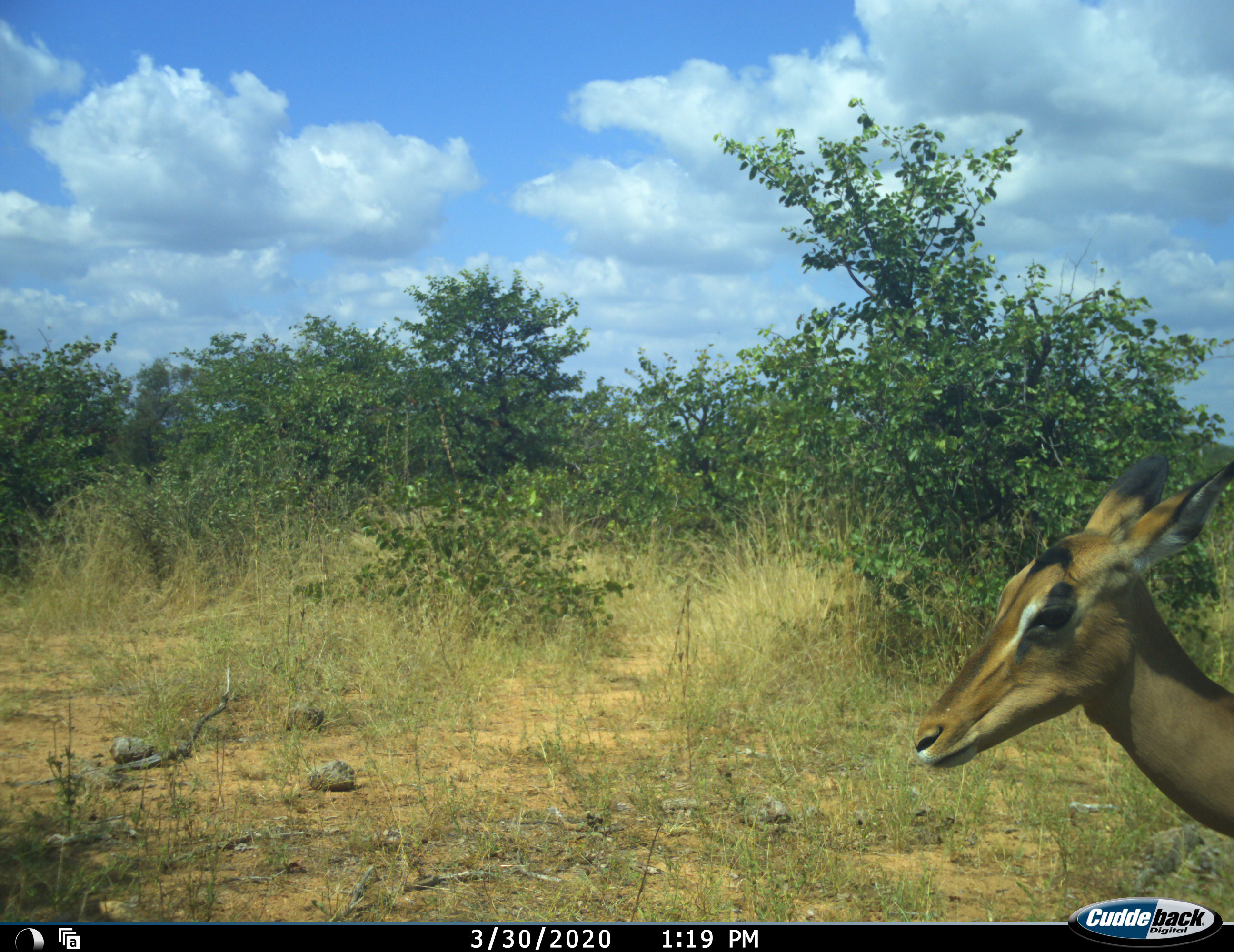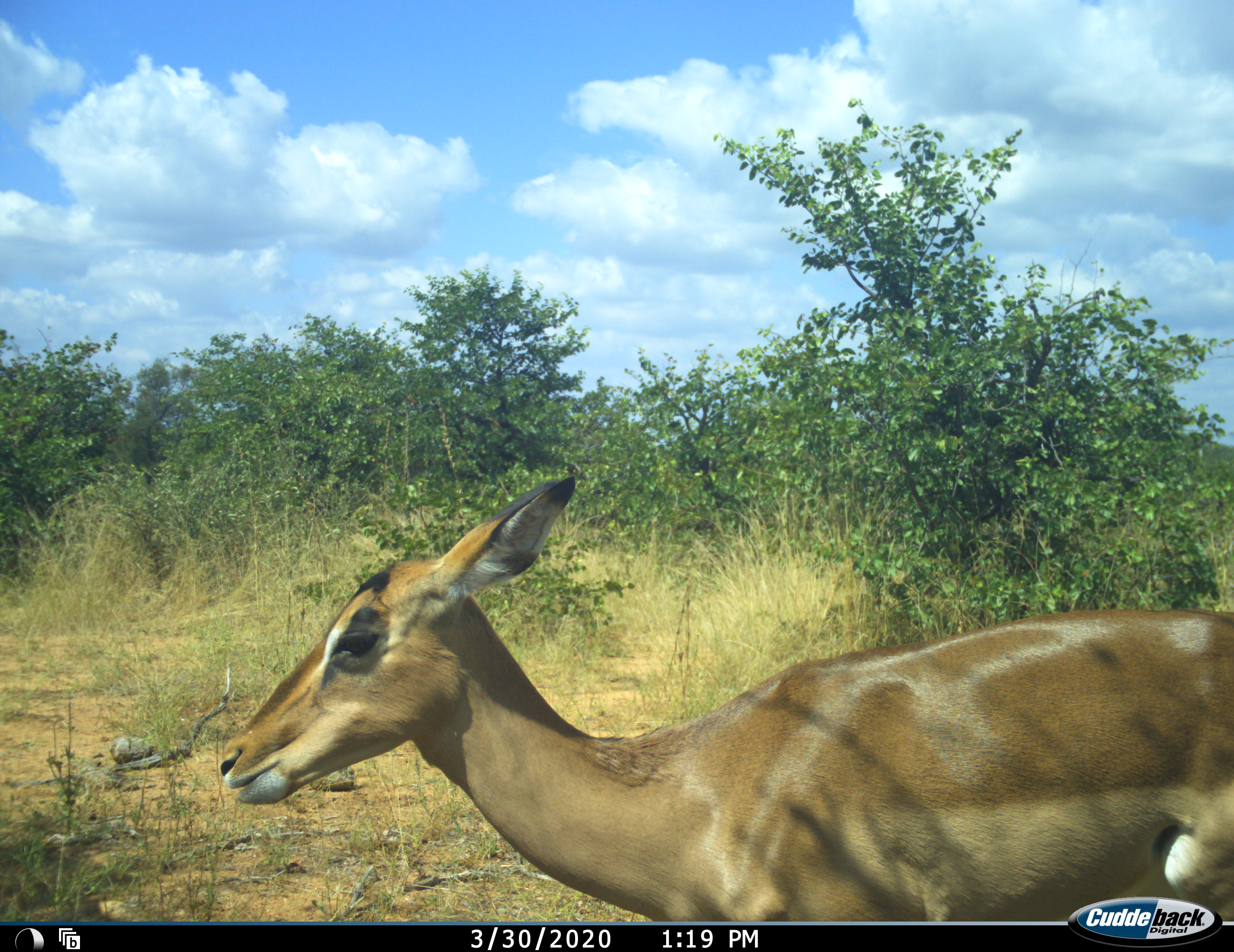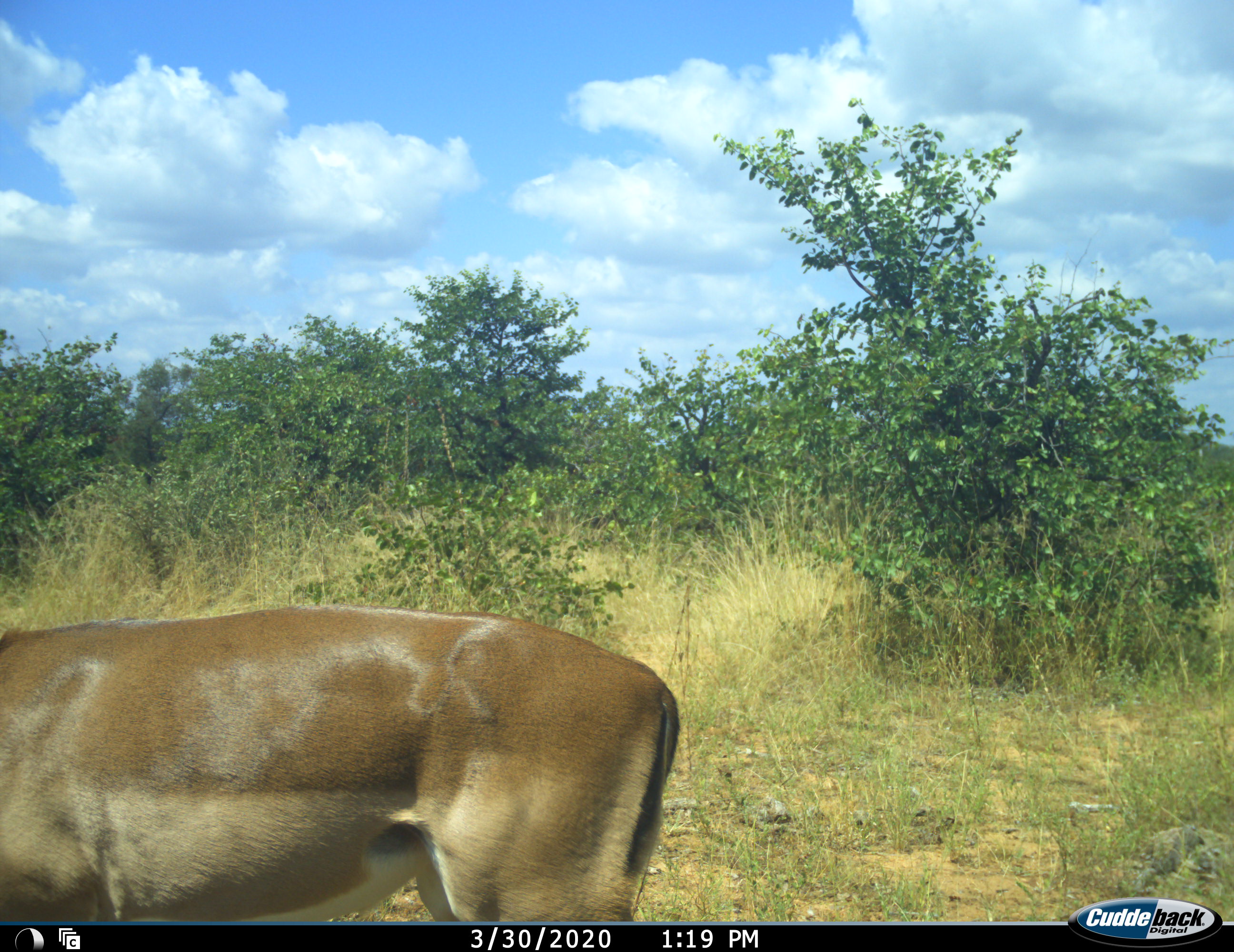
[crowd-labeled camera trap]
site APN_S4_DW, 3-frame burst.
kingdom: Animalia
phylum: Chordata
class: Mammalia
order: Artiodactyla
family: Bovidae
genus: Aepyceros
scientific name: Aepyceros melampus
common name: impala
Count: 1.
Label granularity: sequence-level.